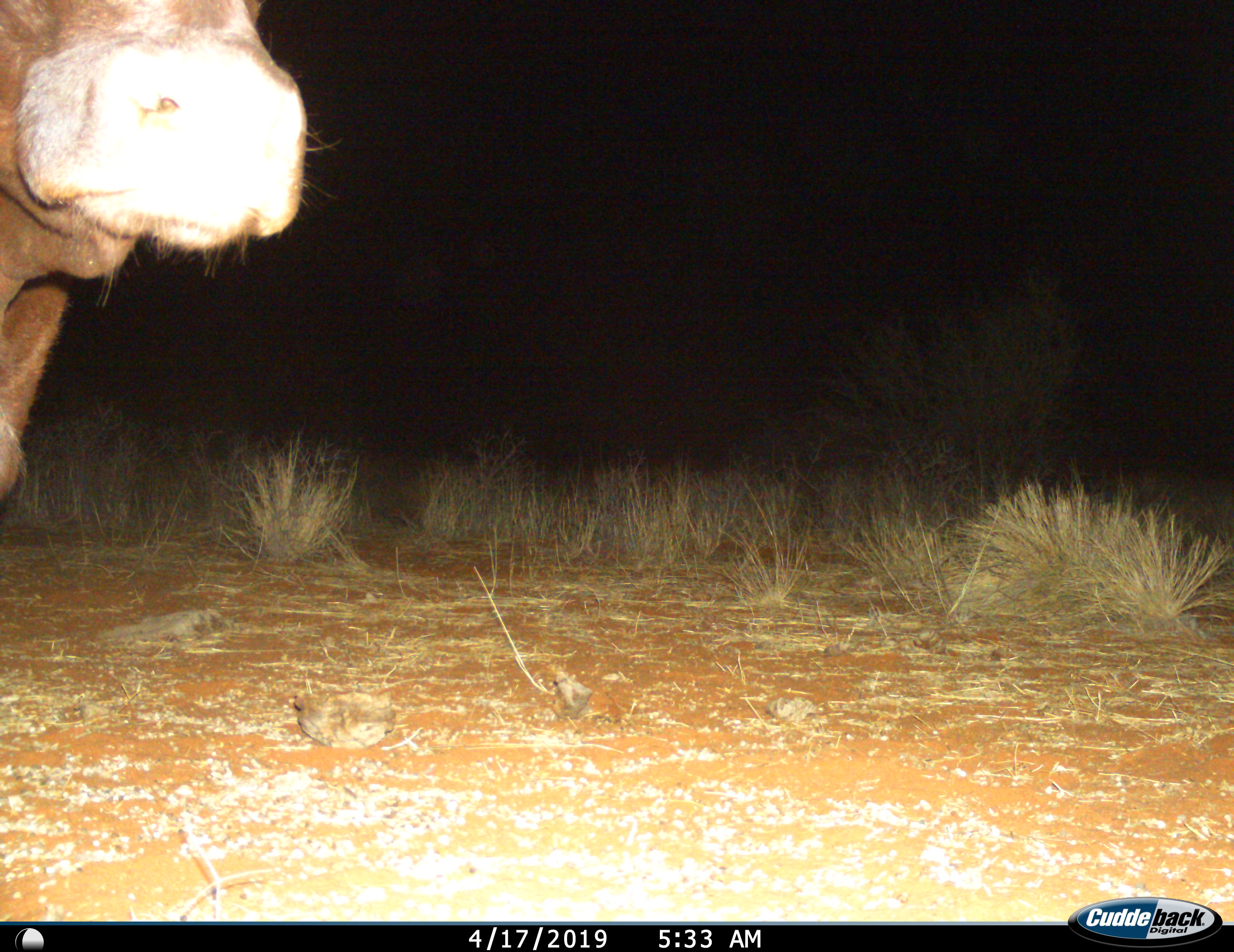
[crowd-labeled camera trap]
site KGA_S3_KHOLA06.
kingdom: Animalia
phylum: Chordata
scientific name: Vertebrata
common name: domestic animal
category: domesticanimal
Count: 1.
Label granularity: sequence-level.